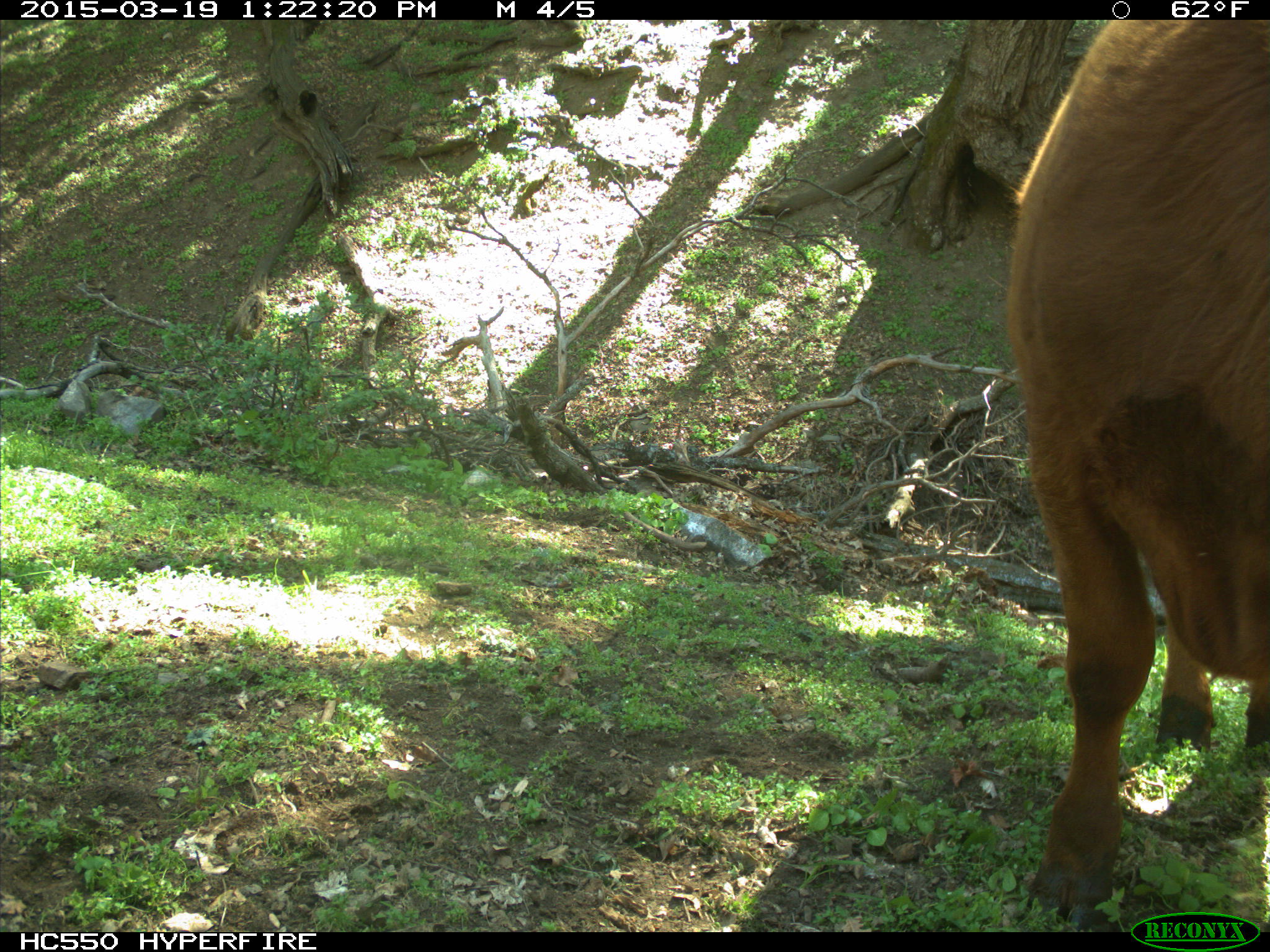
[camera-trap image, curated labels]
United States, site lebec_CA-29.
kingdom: Animalia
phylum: Chordata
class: Mammalia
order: Artiodactyla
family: Bovidae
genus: Bos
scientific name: Bos taurus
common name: domestic cow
Bos taurus (domestic cow).